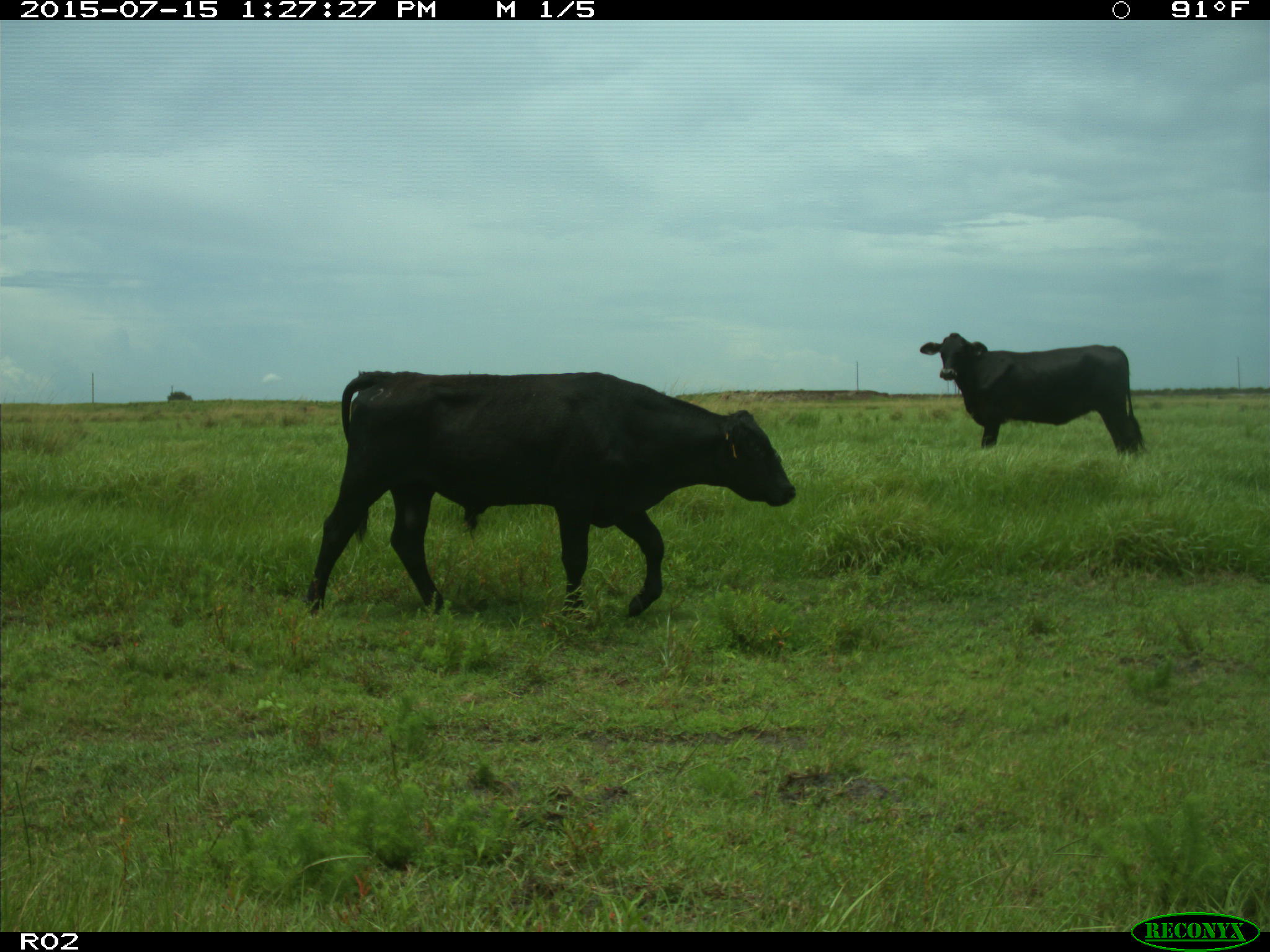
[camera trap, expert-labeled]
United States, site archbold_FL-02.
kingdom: Animalia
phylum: Chordata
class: Mammalia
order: Artiodactyla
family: Bovidae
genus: Bos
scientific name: Bos taurus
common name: domestic cow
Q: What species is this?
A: Bos taurus (domestic cow).